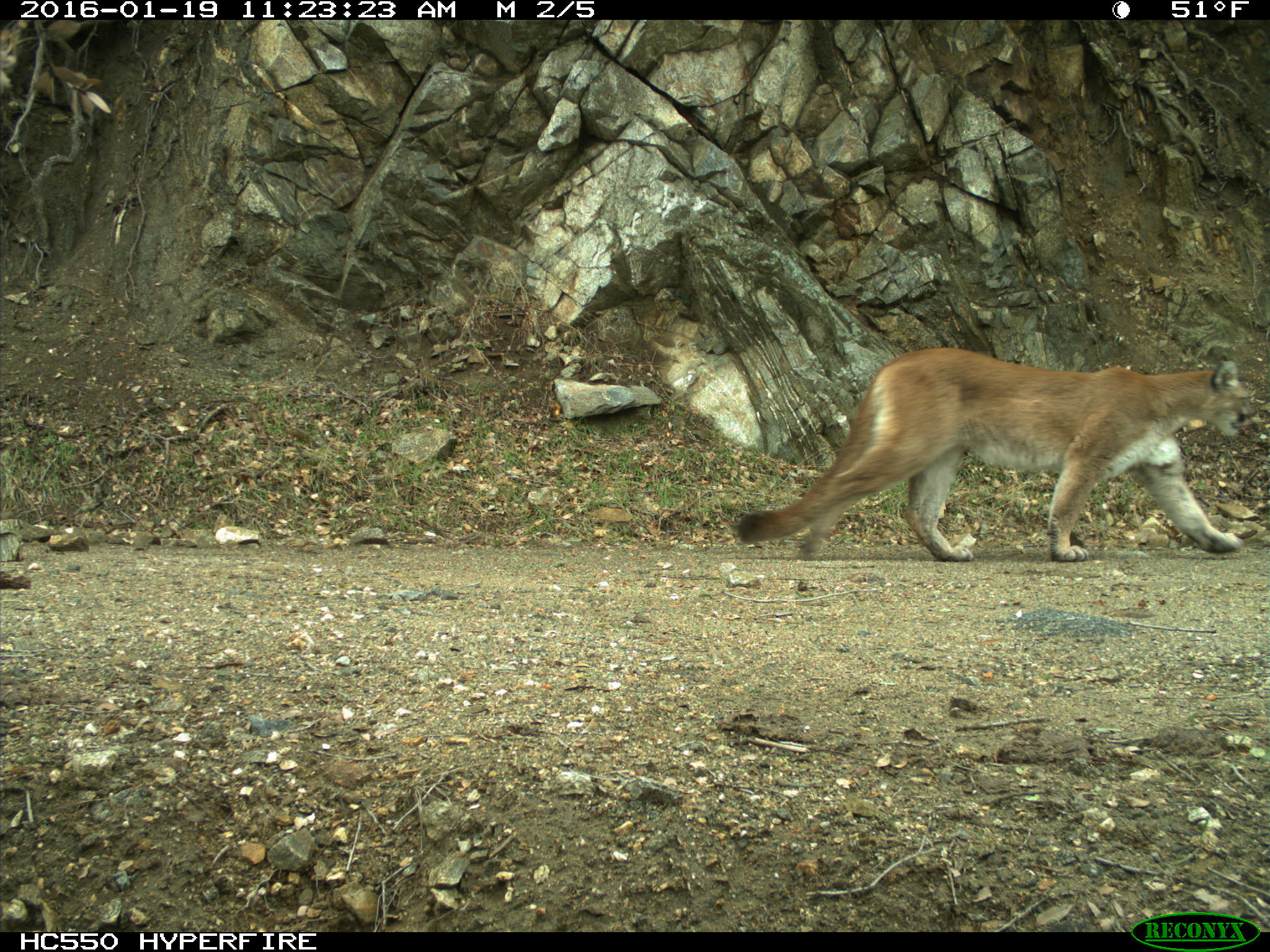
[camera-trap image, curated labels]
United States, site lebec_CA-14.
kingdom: Animalia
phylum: Chordata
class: Mammalia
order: Carnivora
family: Felidae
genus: Puma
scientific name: Puma concolor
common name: mountain lion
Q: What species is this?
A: Puma concolor (mountain lion).